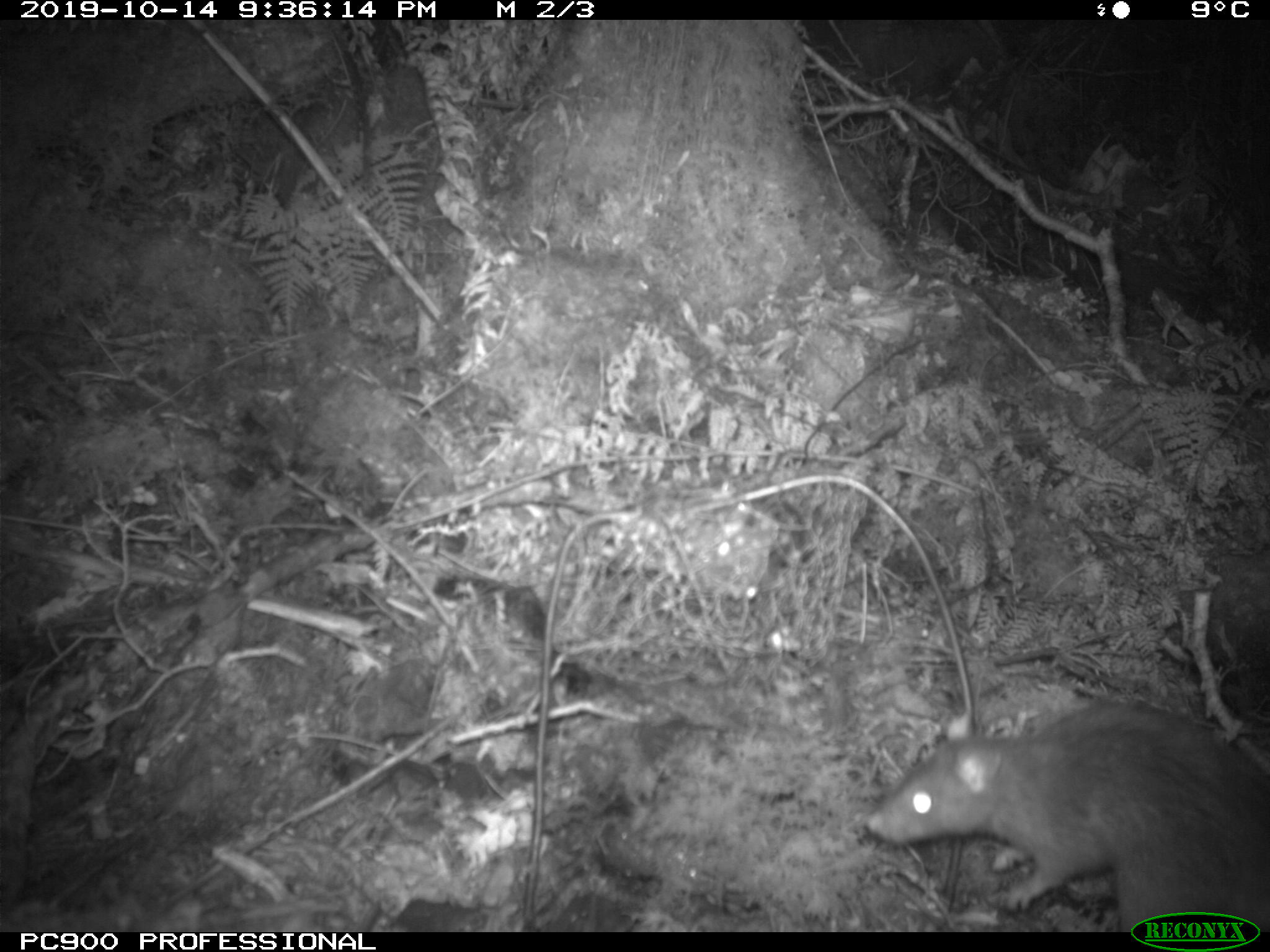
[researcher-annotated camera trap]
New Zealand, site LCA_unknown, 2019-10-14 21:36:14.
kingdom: Animalia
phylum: Chordata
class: Mammalia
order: Rodentia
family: Muridae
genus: Rattus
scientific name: Rattus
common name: rat